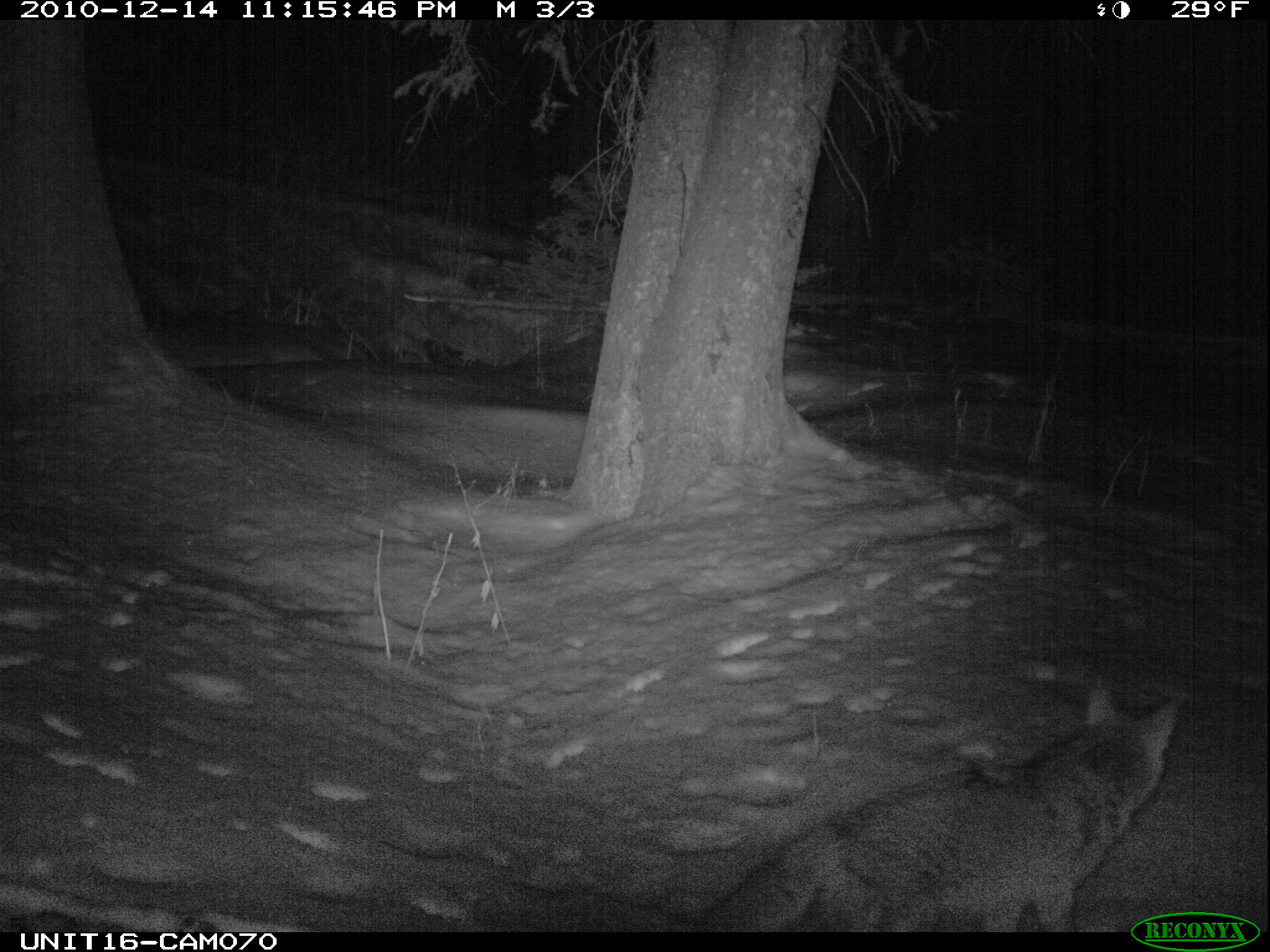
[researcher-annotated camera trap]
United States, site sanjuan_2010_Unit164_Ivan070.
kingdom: Animalia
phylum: Chordata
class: Mammalia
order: Carnivora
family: Canidae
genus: Canis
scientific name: Canis latrans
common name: coyote